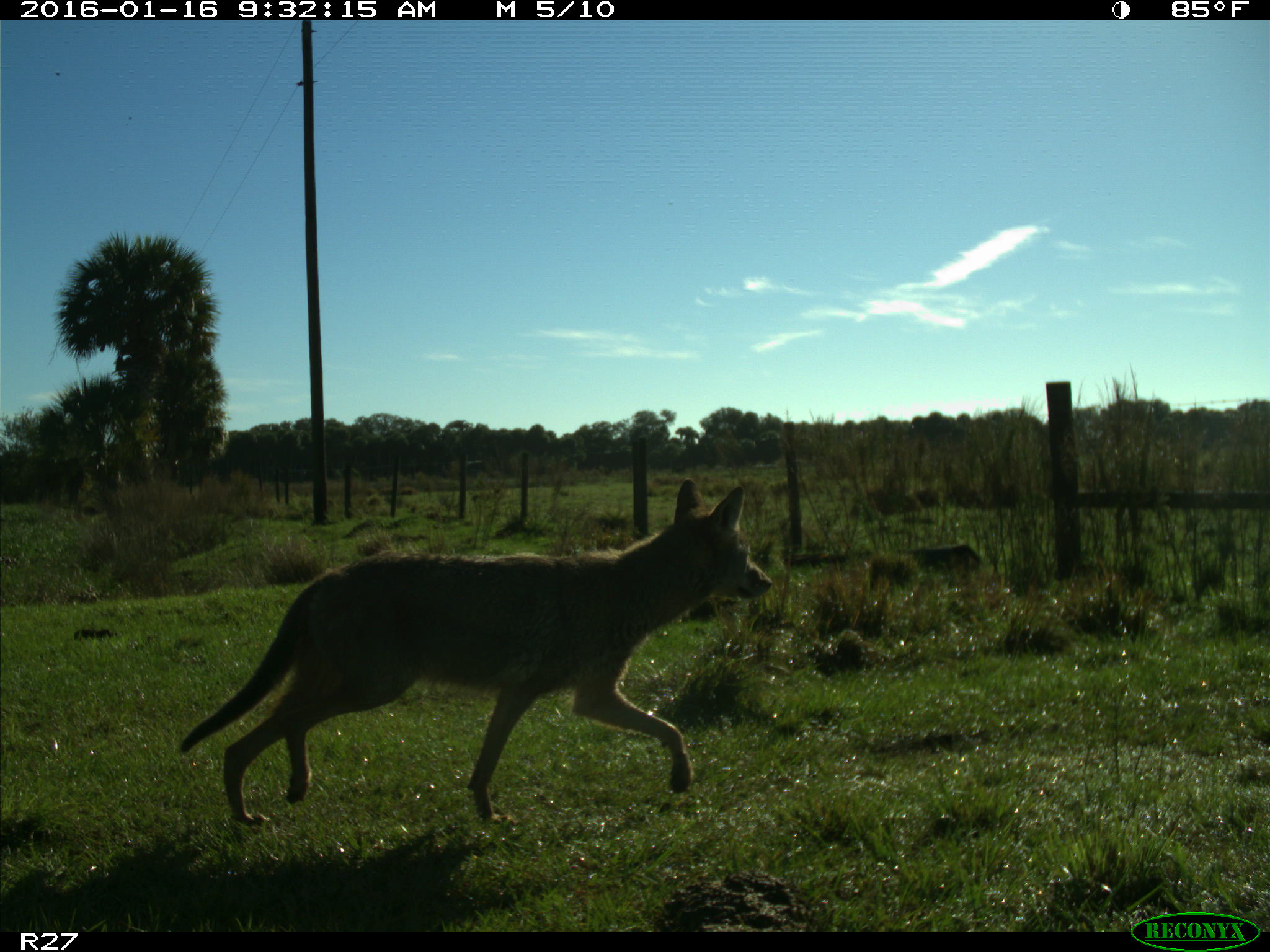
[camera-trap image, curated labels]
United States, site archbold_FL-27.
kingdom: Animalia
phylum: Chordata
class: Mammalia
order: Carnivora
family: Canidae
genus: Canis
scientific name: Canis latrans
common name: coyote